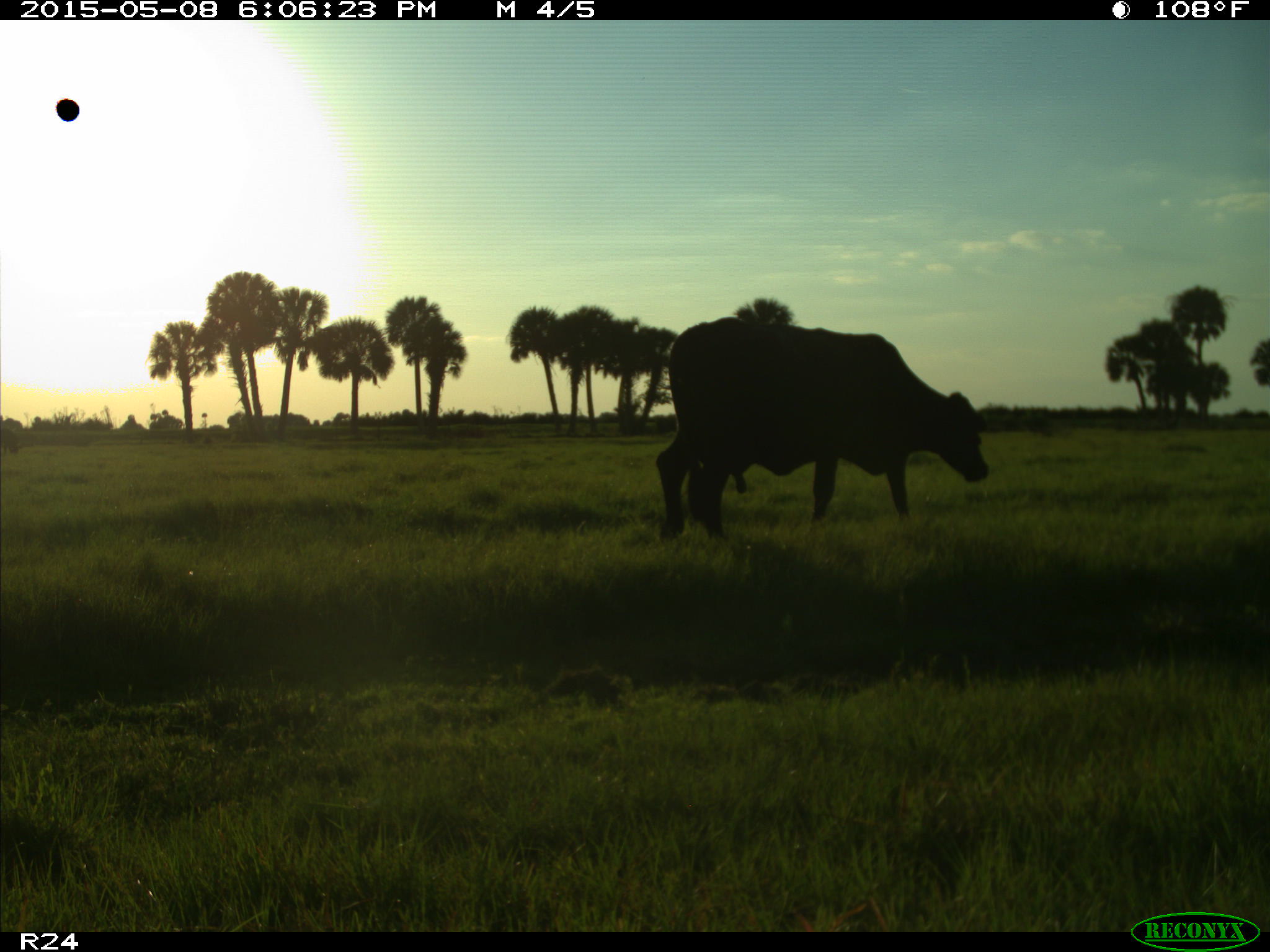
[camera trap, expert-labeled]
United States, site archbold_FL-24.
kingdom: Animalia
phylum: Chordata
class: Mammalia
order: Artiodactyla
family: Bovidae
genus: Bos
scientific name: Bos taurus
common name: domestic cow